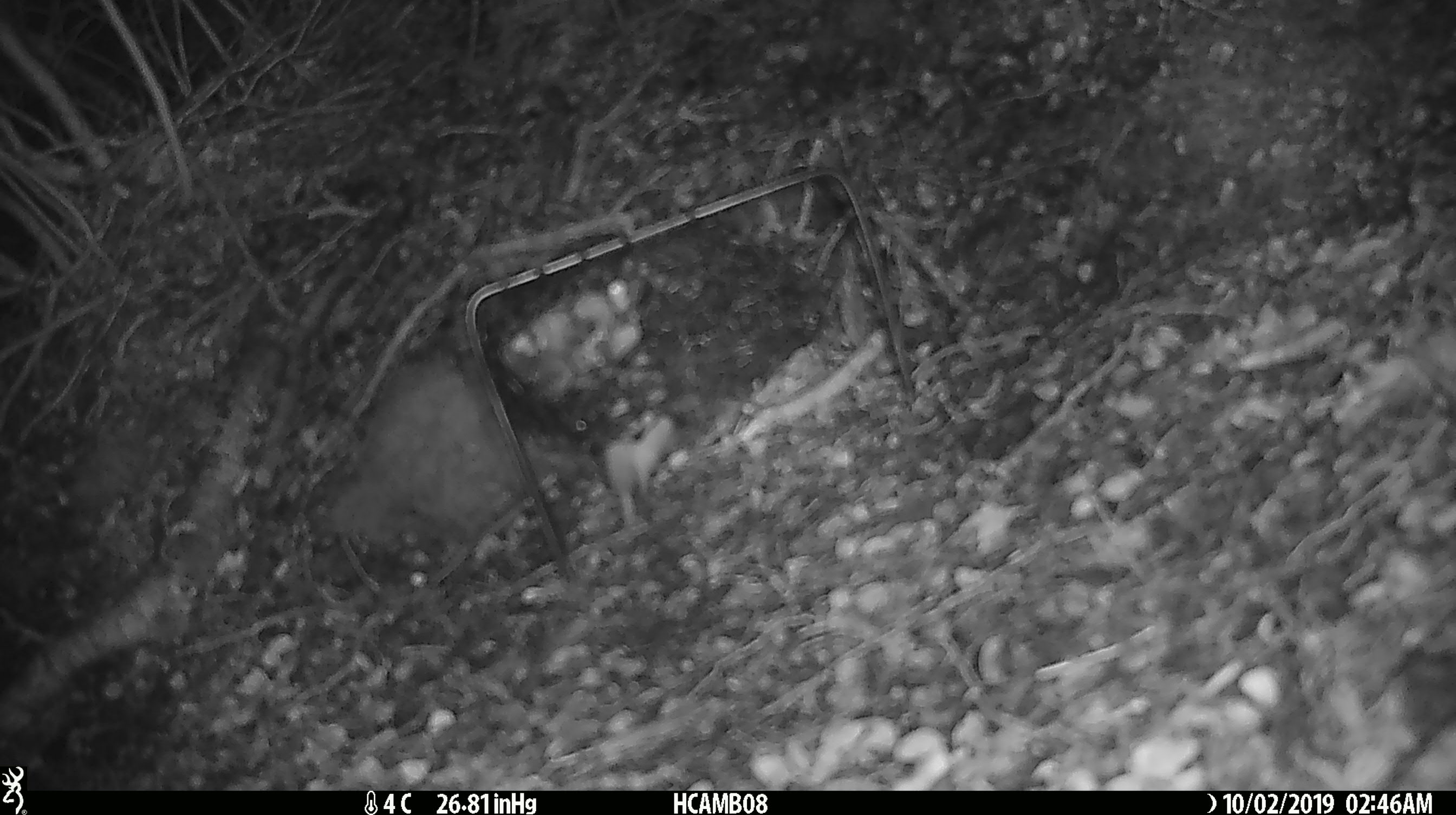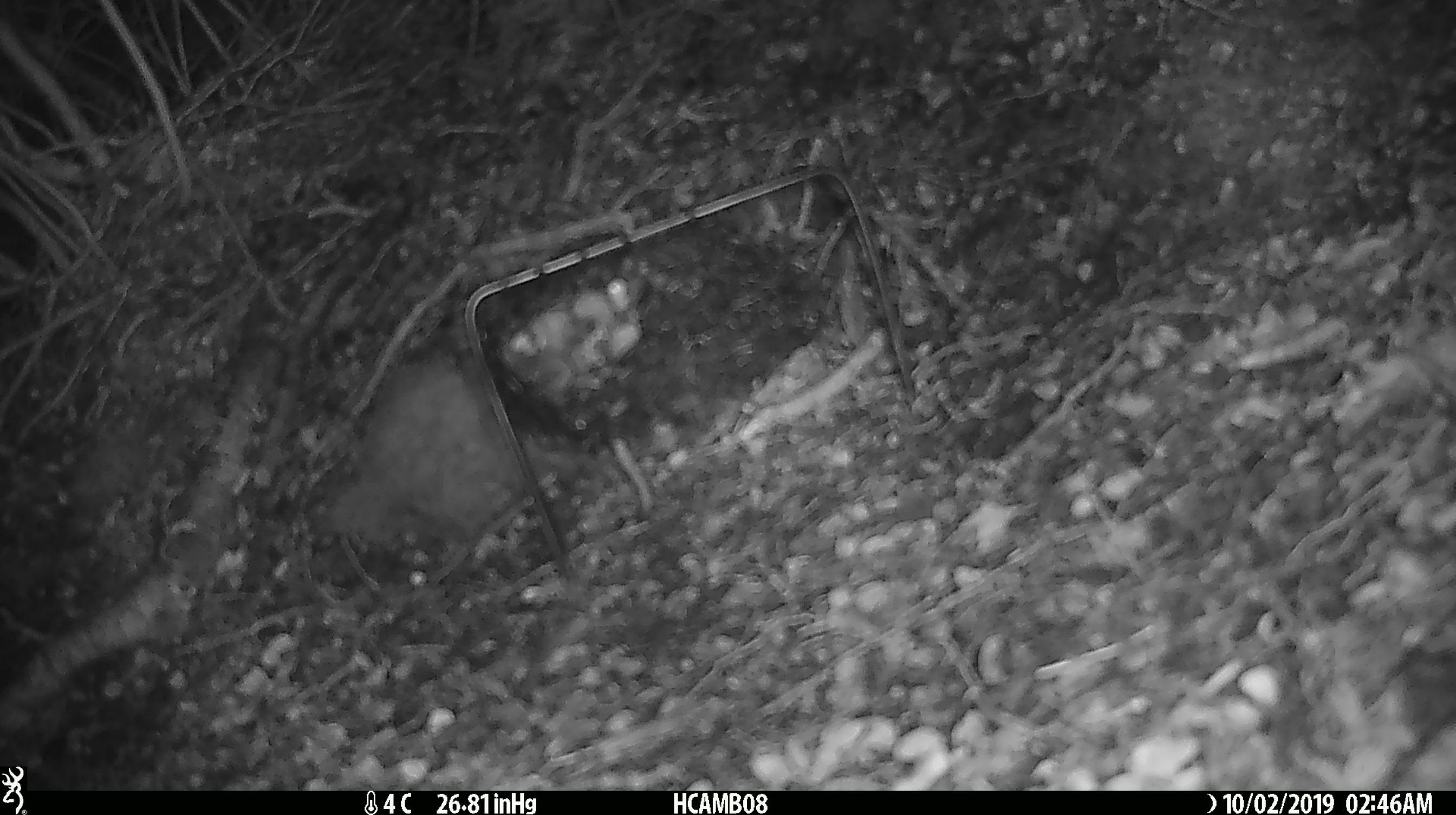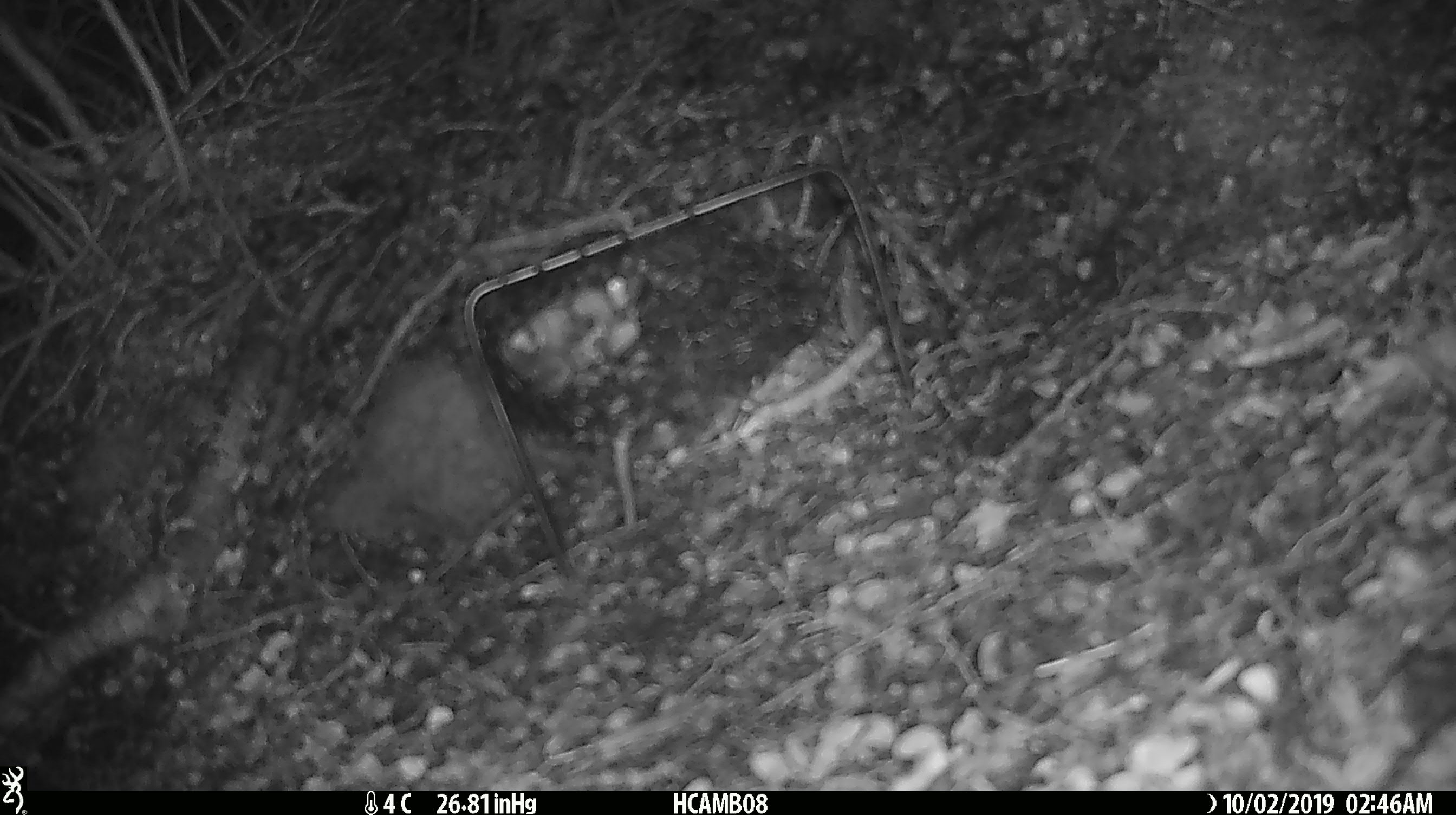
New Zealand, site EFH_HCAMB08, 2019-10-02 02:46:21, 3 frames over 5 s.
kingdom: Animalia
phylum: Chordata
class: Mammalia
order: Rodentia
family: Muridae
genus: Mus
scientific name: Mus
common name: mouse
Mouse (Mus).